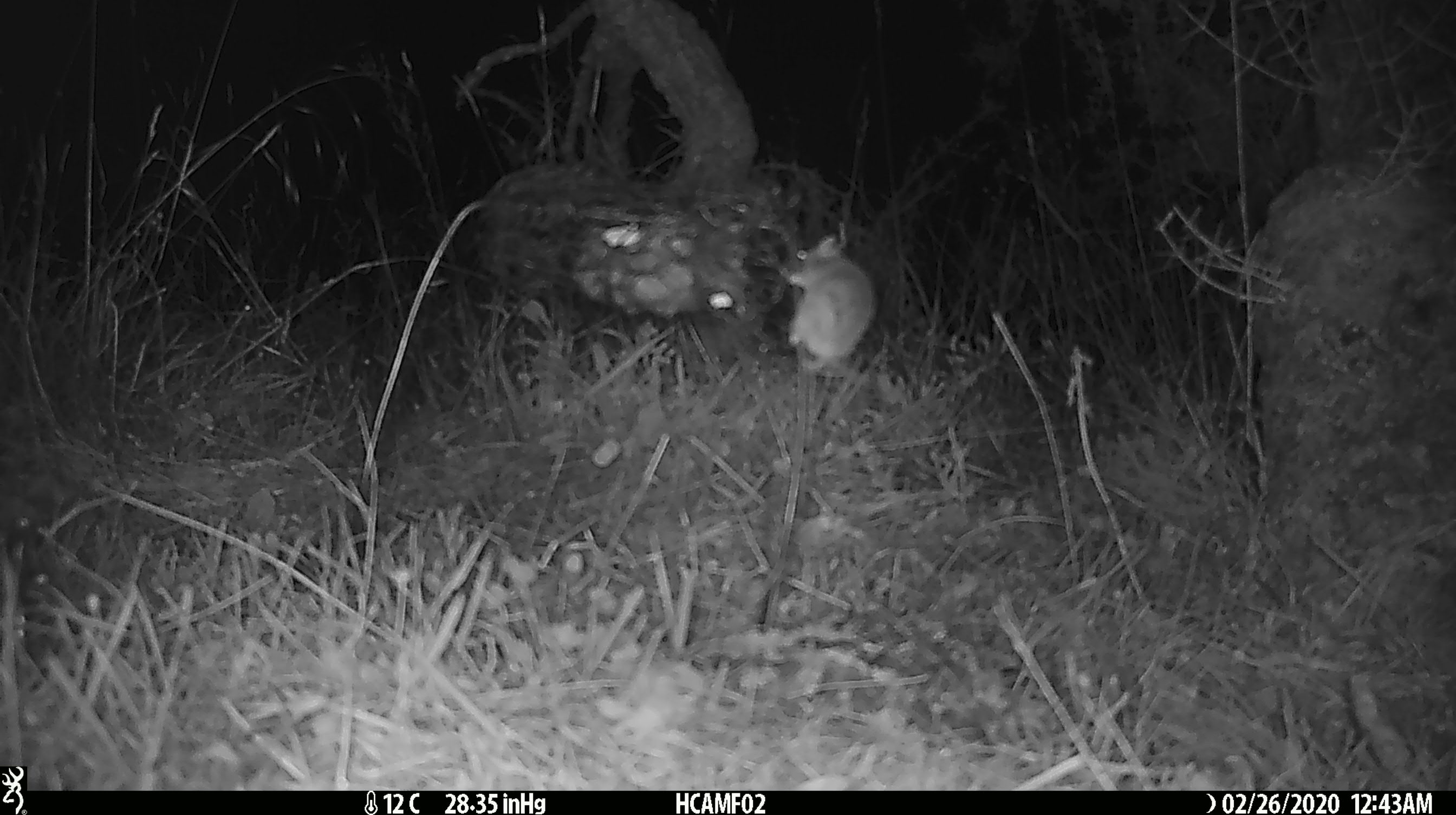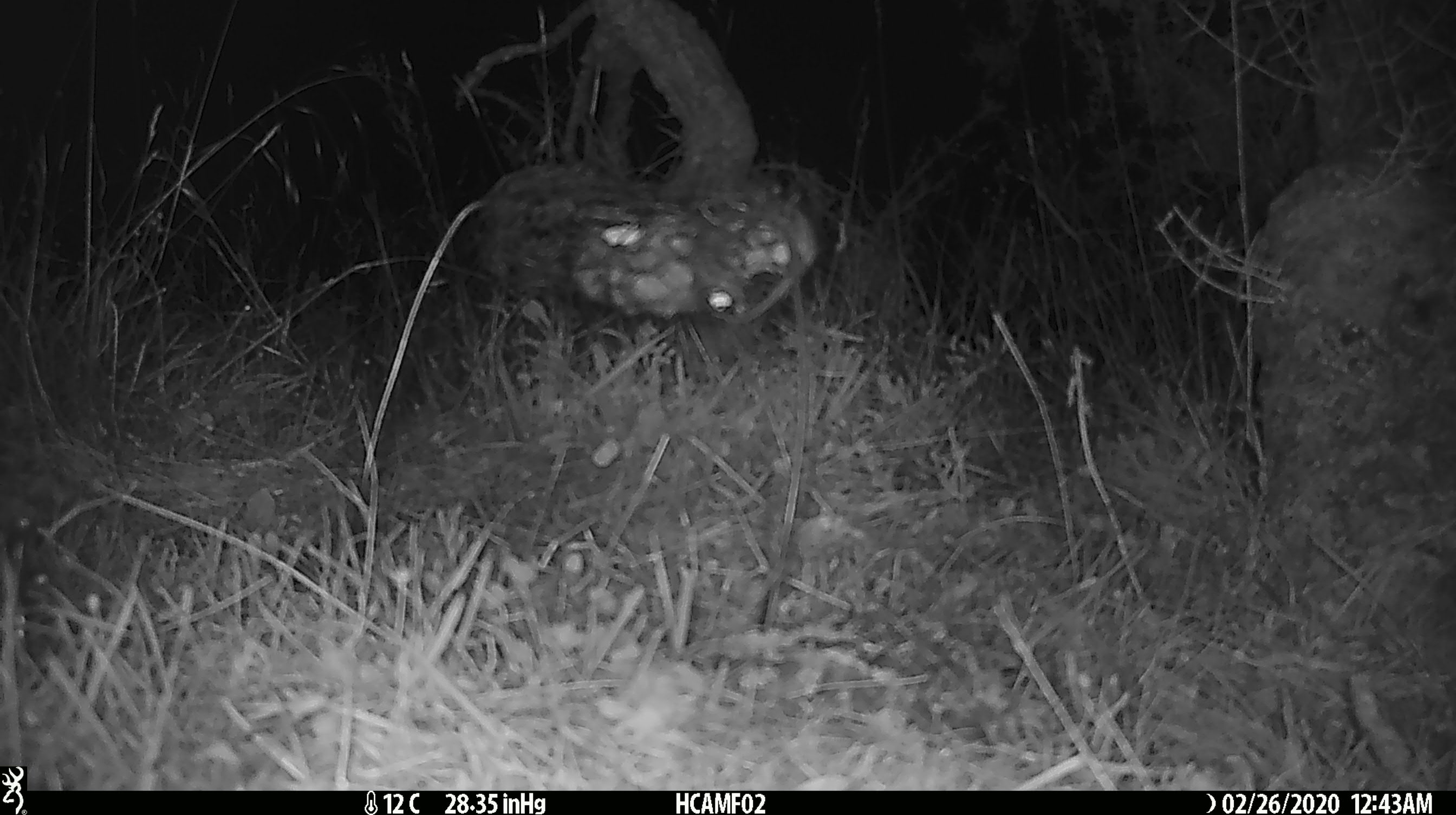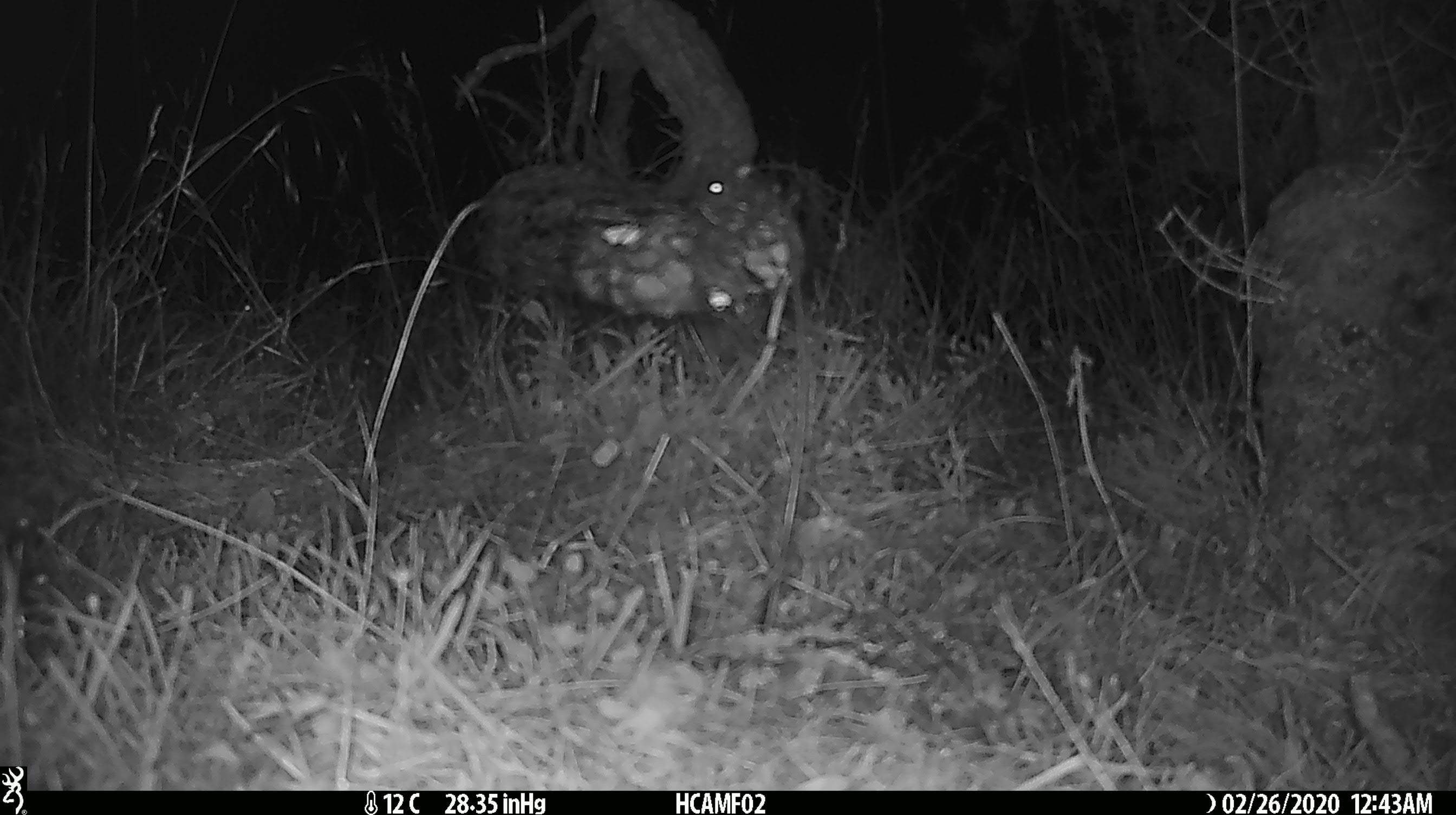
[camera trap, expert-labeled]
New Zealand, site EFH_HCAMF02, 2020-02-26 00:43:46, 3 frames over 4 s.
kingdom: Animalia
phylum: Chordata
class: Mammalia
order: Rodentia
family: Muridae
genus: Mus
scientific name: Mus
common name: mouse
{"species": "mouse (Mus)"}